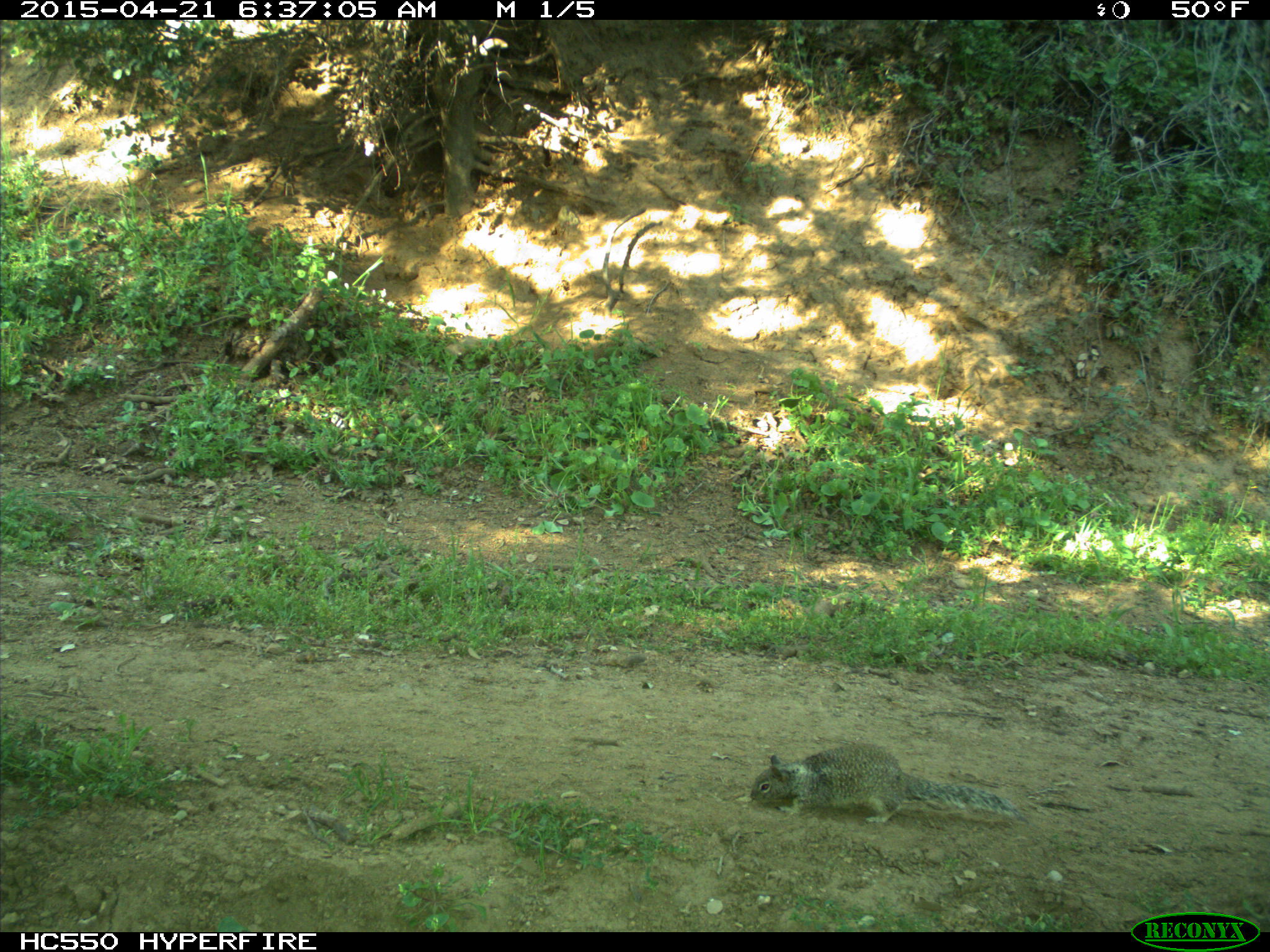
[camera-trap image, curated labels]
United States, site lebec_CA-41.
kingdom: Animalia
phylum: Chordata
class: Mammalia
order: Rodentia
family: Sciuridae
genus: Otospermophilus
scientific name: Otospermophilus beecheyi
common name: california ground squirrel